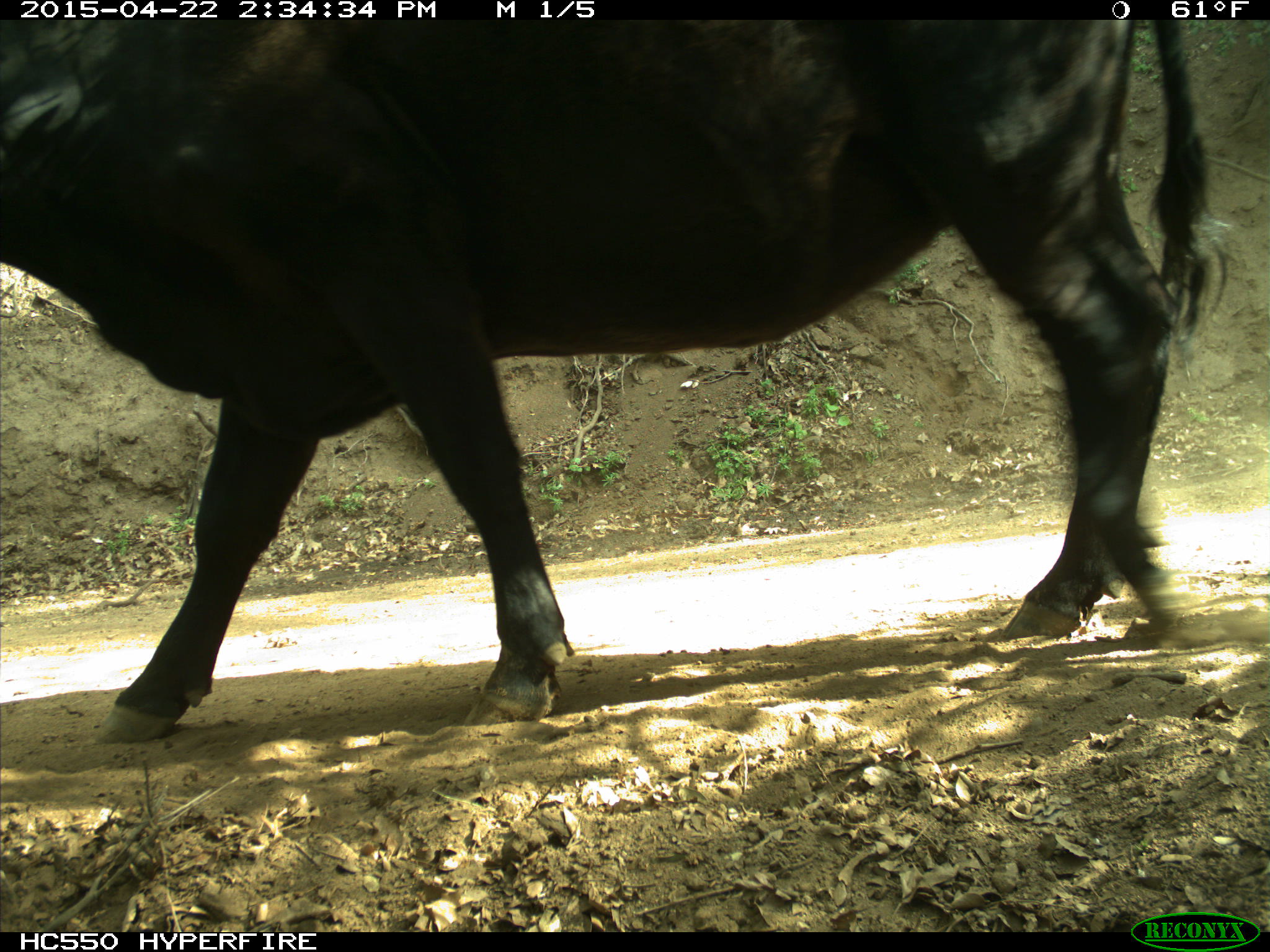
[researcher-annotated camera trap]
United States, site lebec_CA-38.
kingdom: Animalia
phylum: Chordata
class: Mammalia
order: Artiodactyla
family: Bovidae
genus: Bos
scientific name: Bos taurus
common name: domestic cow